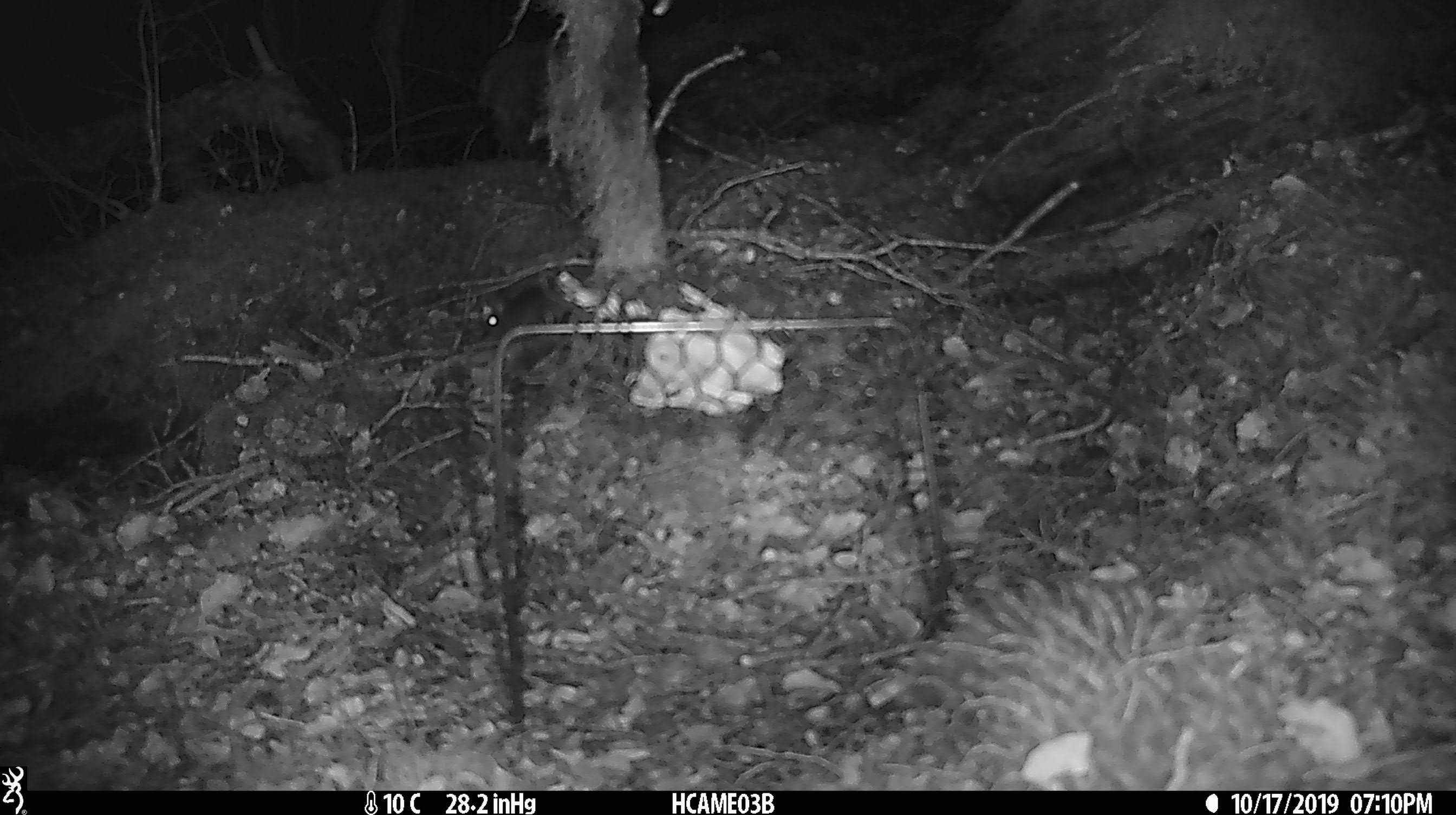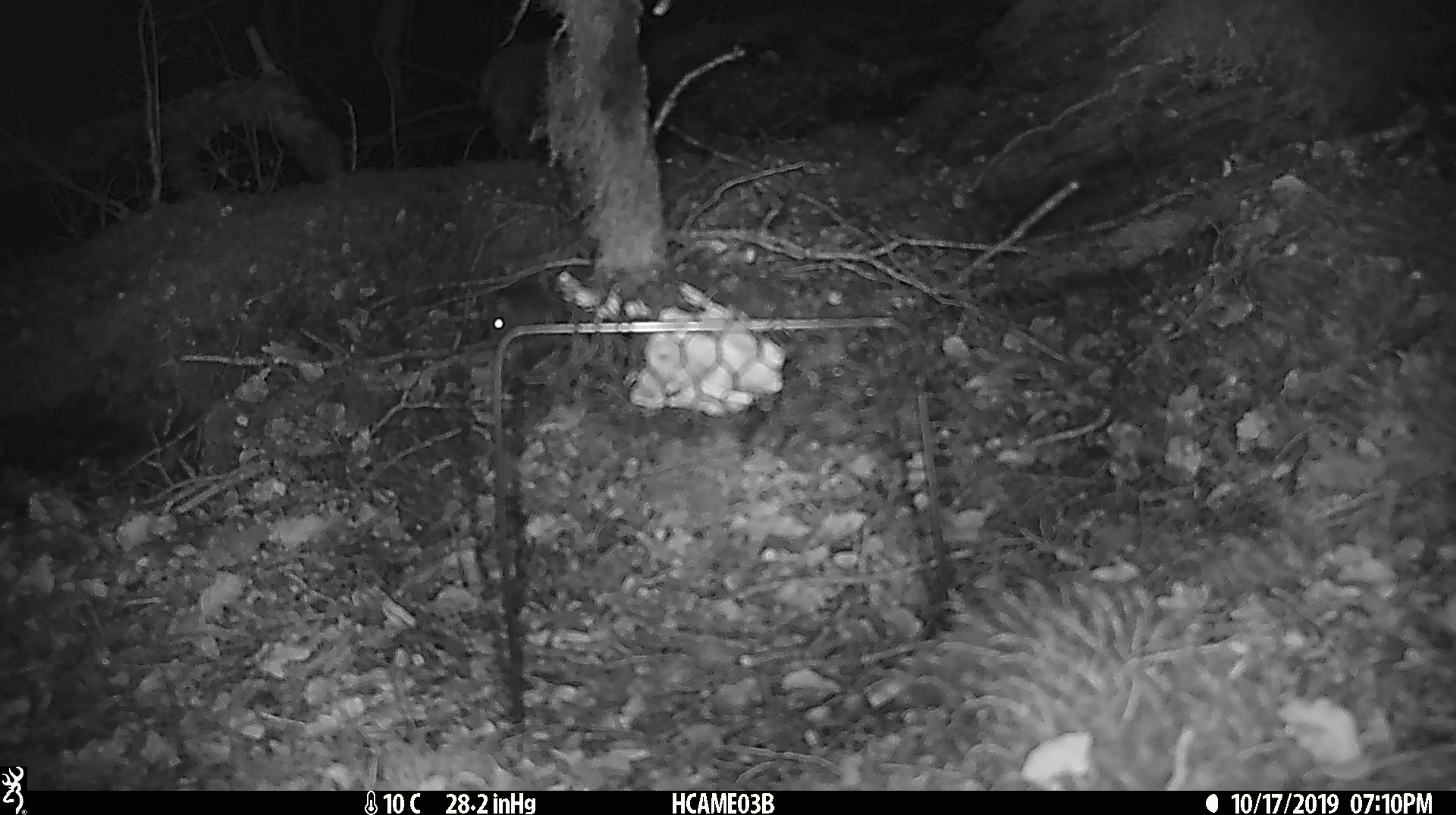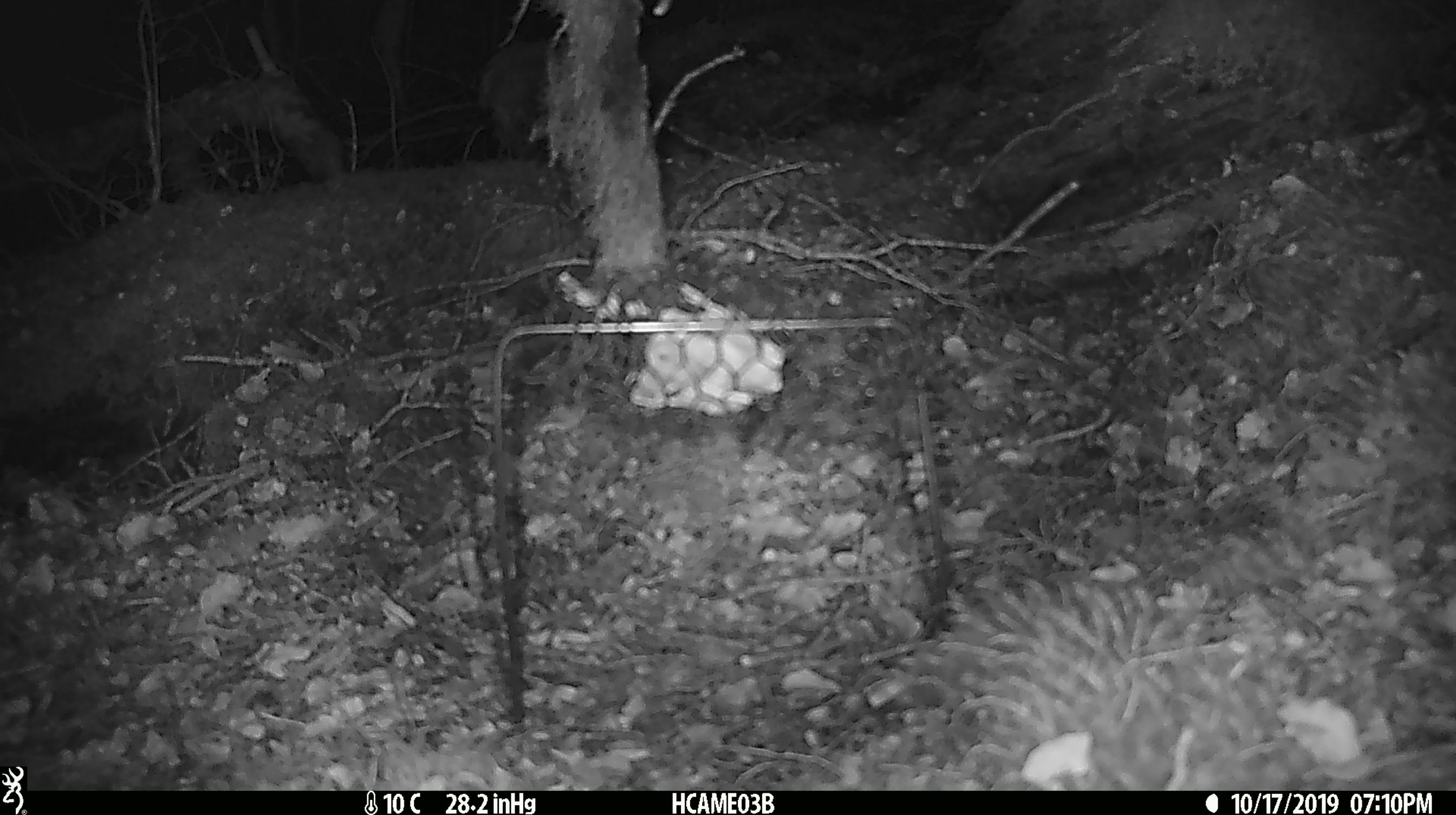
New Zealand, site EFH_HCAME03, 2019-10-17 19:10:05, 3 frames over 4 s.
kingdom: Animalia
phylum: Chordata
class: Mammalia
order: Rodentia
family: Muridae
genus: Mus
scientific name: Mus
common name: mouse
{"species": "mouse (Mus)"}